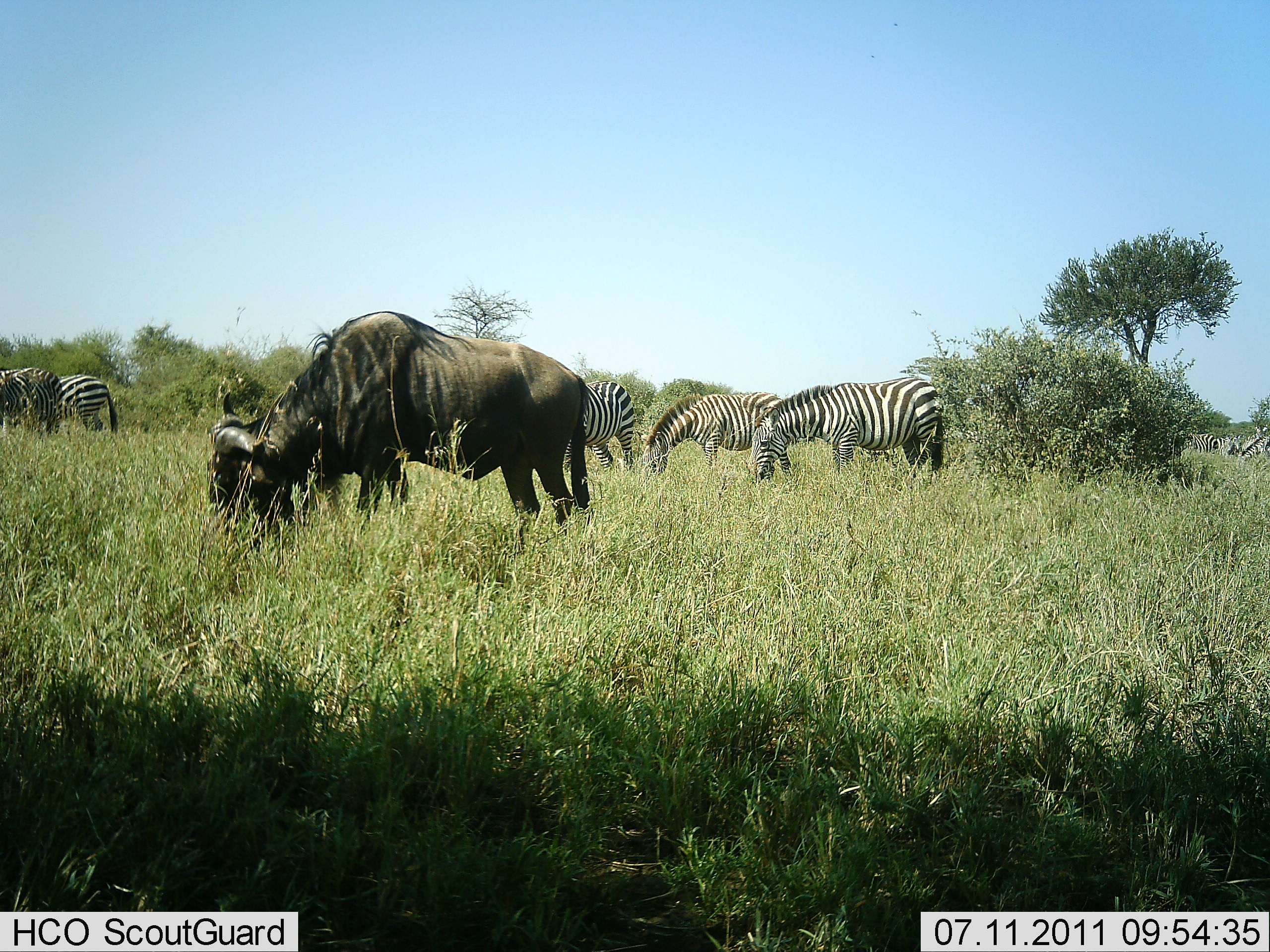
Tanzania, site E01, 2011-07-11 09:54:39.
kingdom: Animalia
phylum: Chordata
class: Mammalia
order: Artiodactyla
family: Bovidae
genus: Connochaetes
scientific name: Connochaetes taurinus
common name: blue wildebeest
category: wildebeest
Wildebeest (blue wildebeest) (Connochaetes taurinus), count 1. Behavior (volunteer vote fractions): standing 50%, resting 0%, moving 0%, interacting 0%. Young present (vote fraction): 0%. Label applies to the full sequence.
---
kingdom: Animalia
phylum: Chordata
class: Mammalia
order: Perissodactyla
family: Equidae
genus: Equus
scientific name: Equus quagga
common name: plains zebra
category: zebra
Zebra (plains zebra) (Equus quagga), count 5. Behavior (volunteer vote fractions): standing 45%, resting 0%, moving 0%, interacting 0%. Young present (vote fraction): 0%. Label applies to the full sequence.